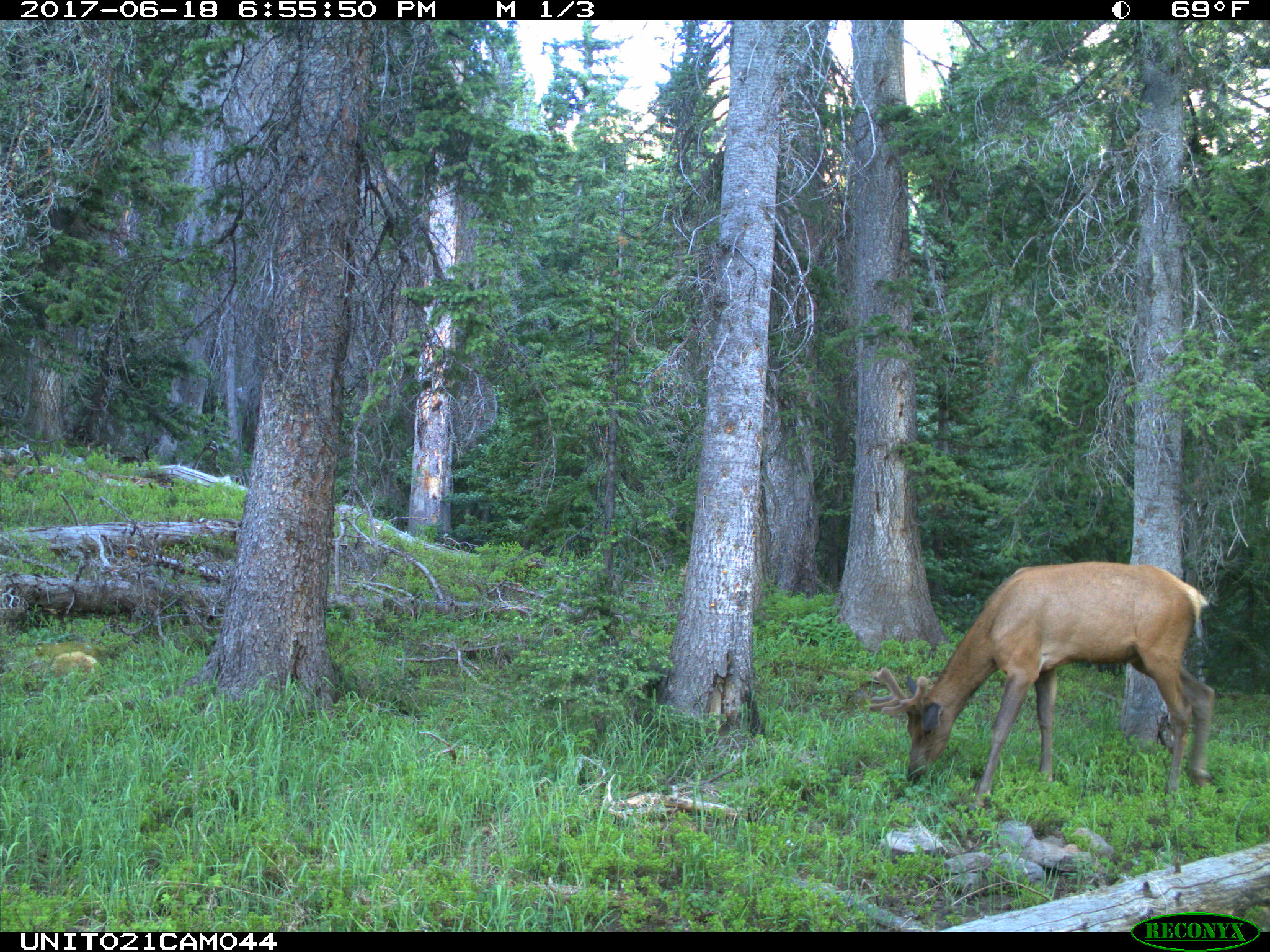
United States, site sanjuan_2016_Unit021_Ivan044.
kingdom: Animalia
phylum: Chordata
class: Mammalia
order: Artiodactyla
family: Cervidae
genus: Cervus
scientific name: Cervus elaphus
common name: red deer